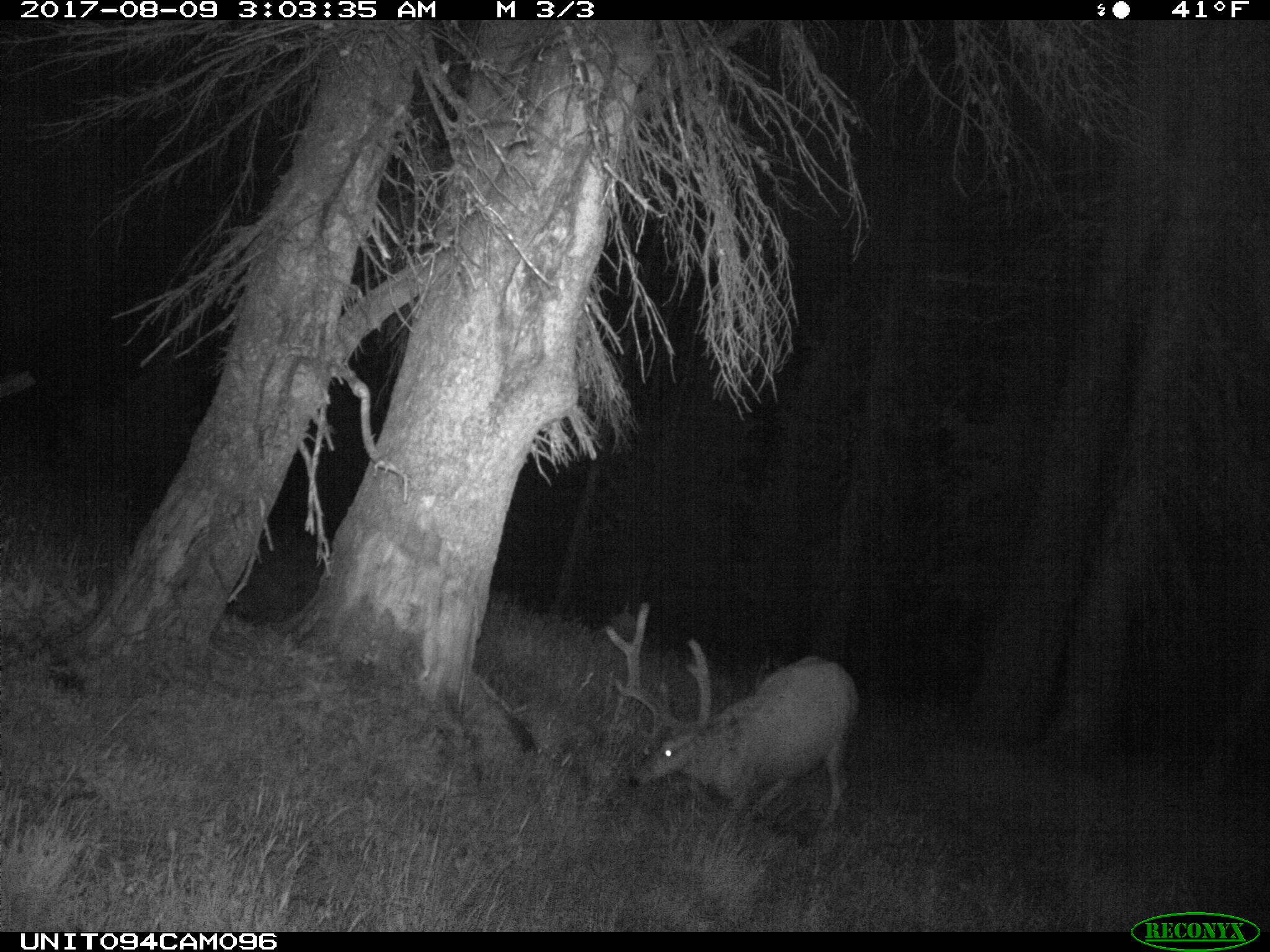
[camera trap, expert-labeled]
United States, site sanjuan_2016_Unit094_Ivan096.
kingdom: Animalia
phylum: Chordata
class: Mammalia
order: Artiodactyla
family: Cervidae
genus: Odocoileus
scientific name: Odocoileus hemionus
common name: mule deer